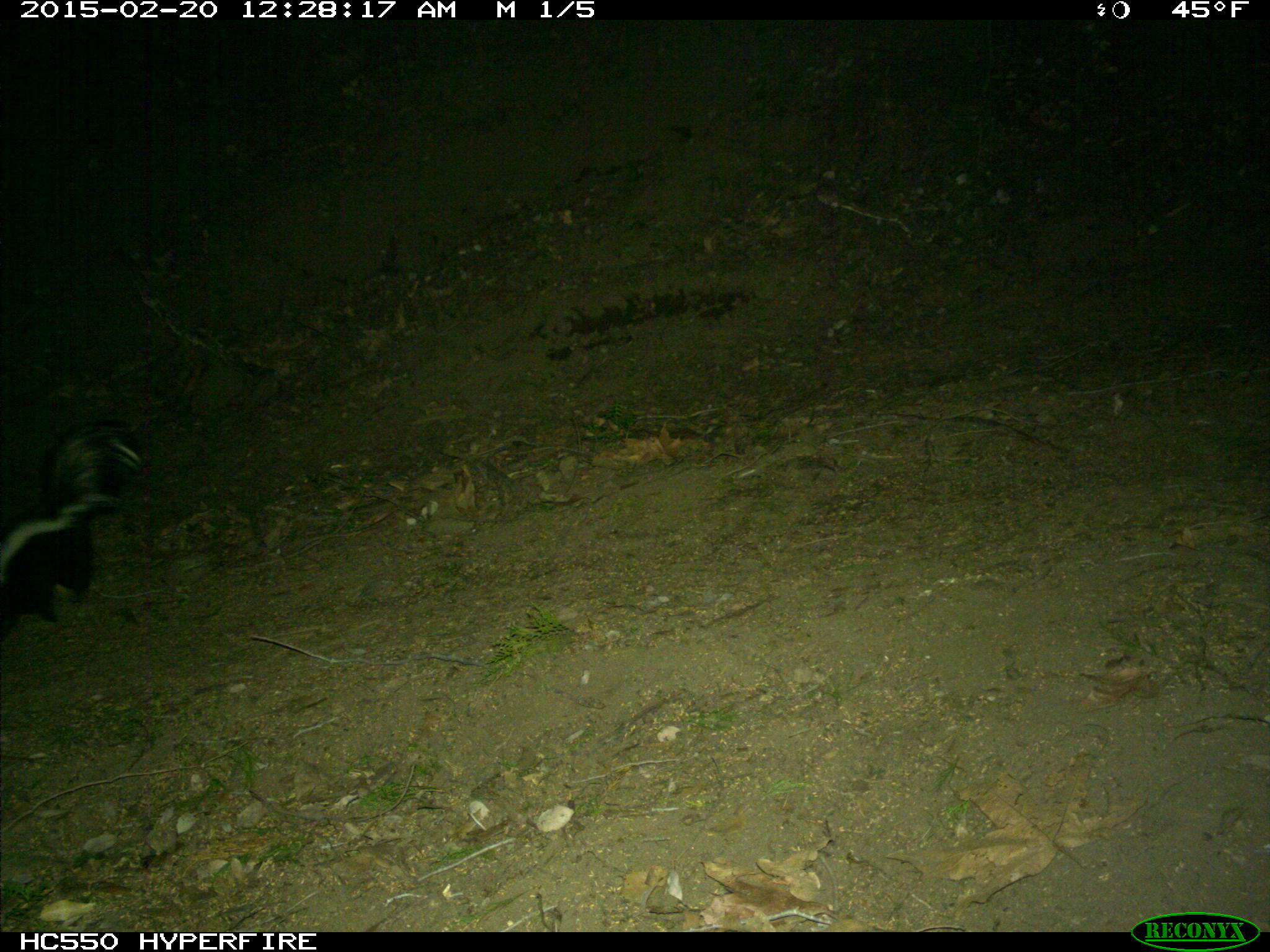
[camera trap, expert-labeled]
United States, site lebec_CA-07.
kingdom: Animalia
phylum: Chordata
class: Mammalia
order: Carnivora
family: Mephitidae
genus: Mephitis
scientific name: Mephitis mephitis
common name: striped skunk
Mephitis mephitis (striped skunk).